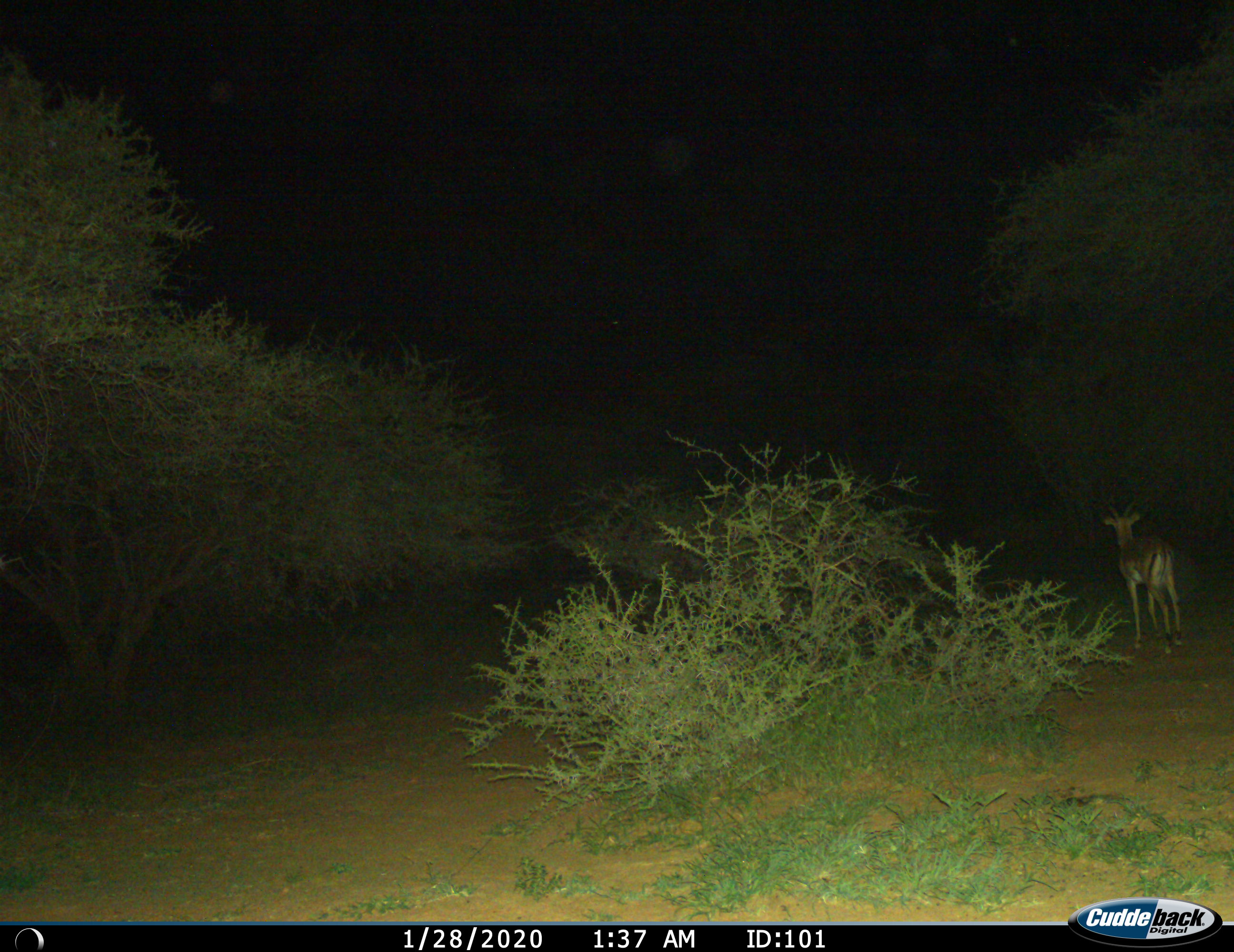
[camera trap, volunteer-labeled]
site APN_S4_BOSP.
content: unidentified animal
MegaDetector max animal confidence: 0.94